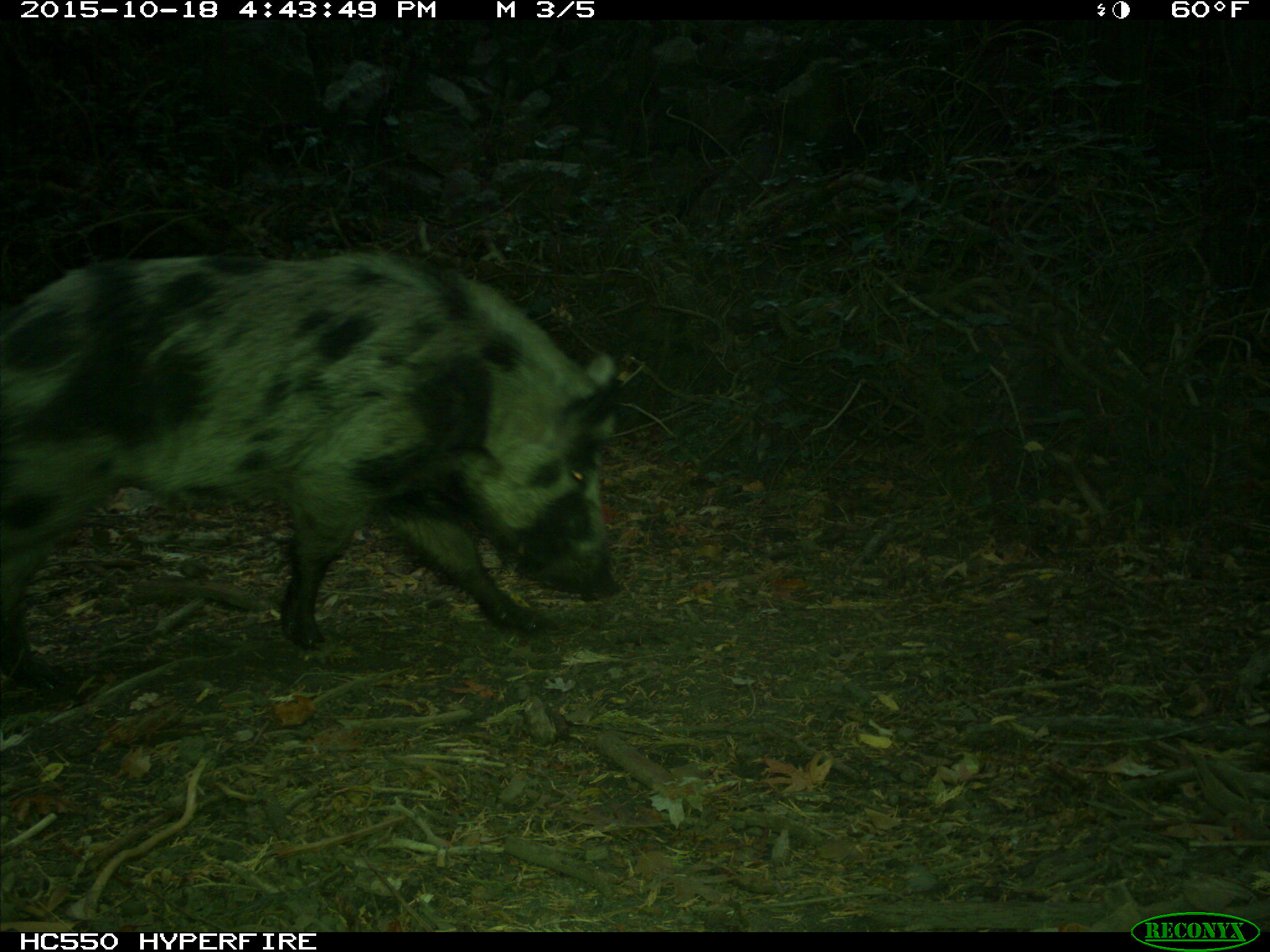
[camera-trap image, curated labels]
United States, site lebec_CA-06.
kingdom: Animalia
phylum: Chordata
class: Mammalia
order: Artiodactyla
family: Suidae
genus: Sus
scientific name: Sus scrofa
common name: wild boar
Sus scrofa (wild boar).